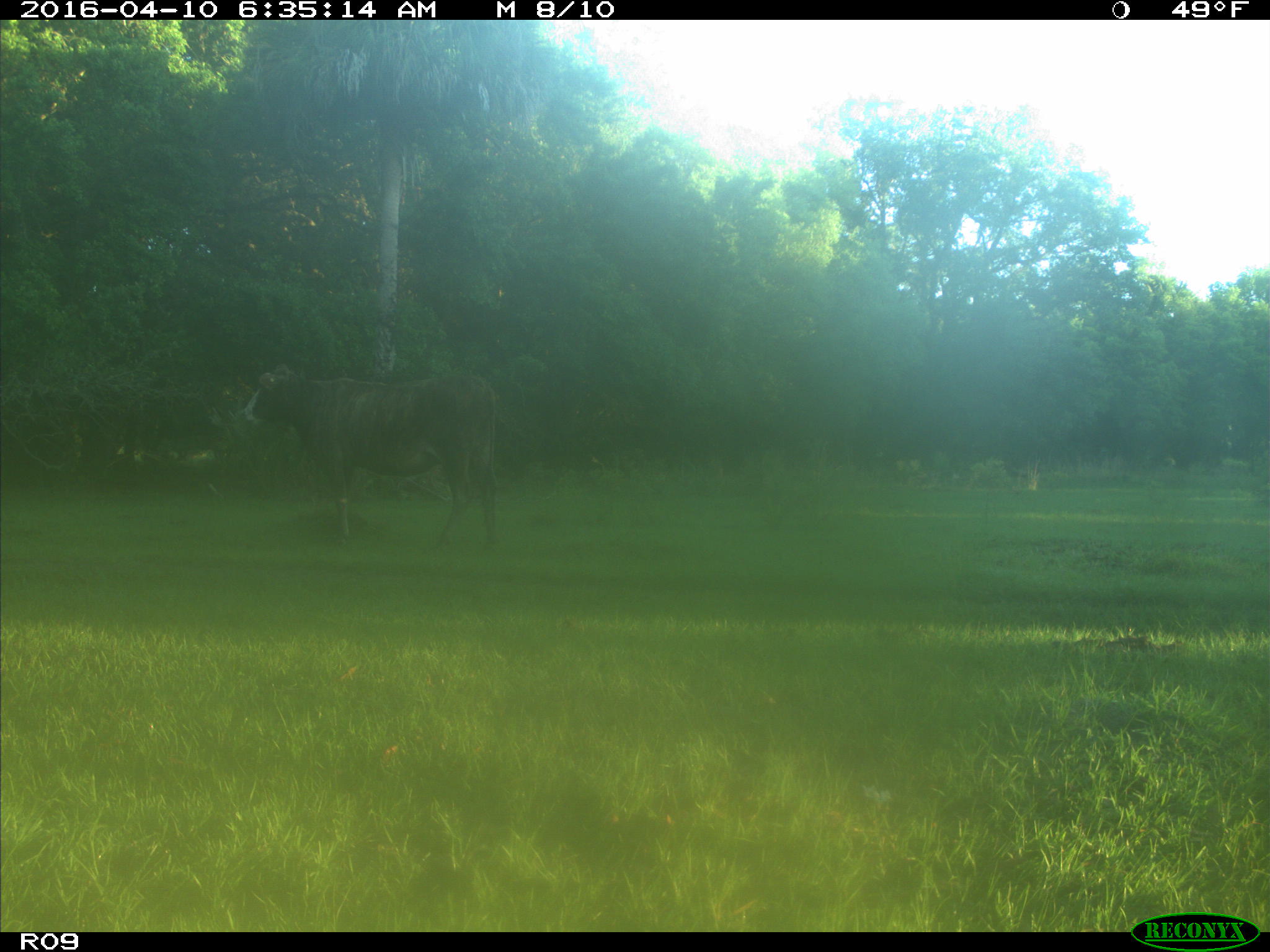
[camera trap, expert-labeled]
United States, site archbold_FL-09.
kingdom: Animalia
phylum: Chordata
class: Mammalia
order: Artiodactyla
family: Bovidae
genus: Bos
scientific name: Bos taurus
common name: domestic cow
Bos taurus (domestic cow).